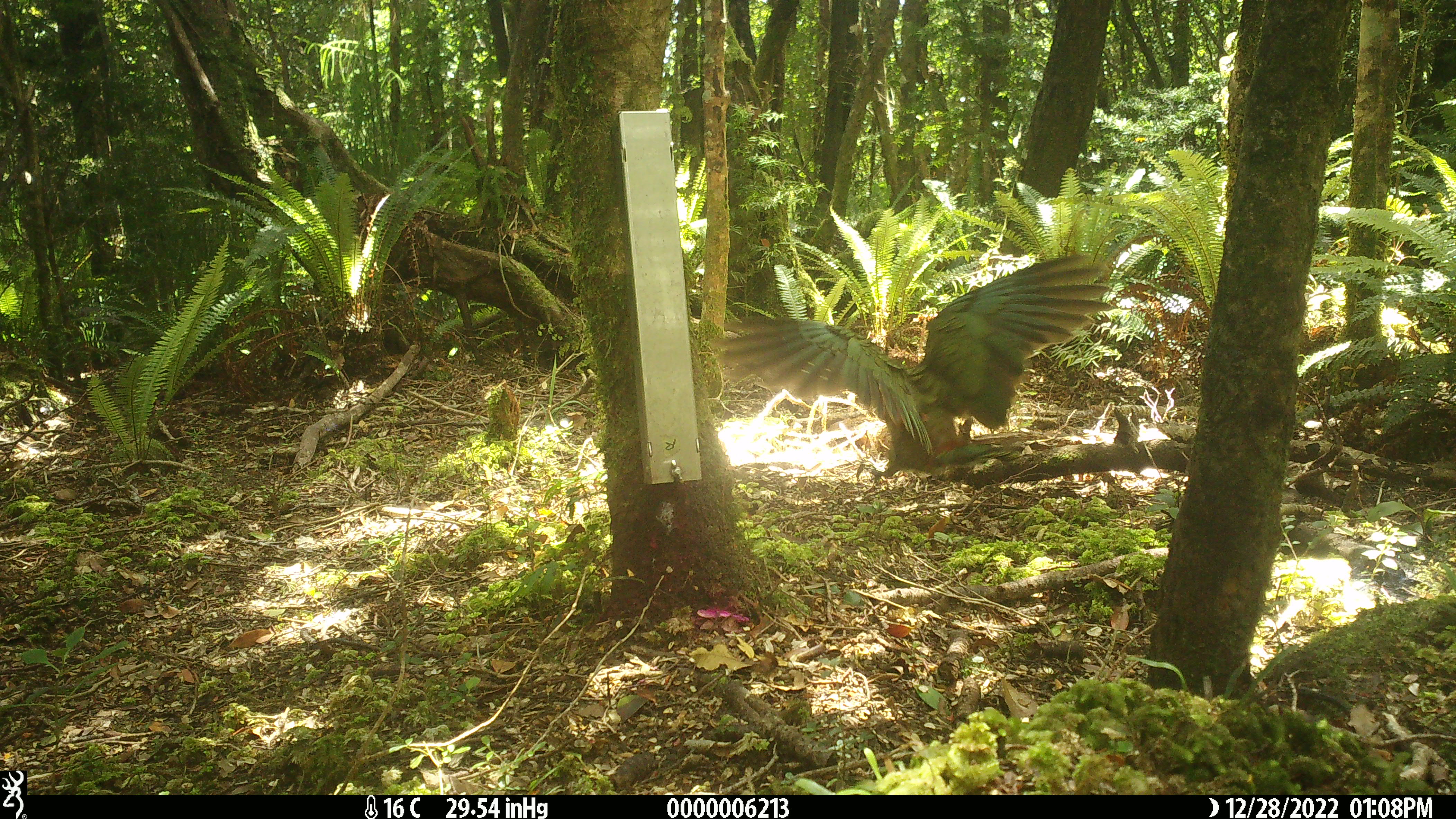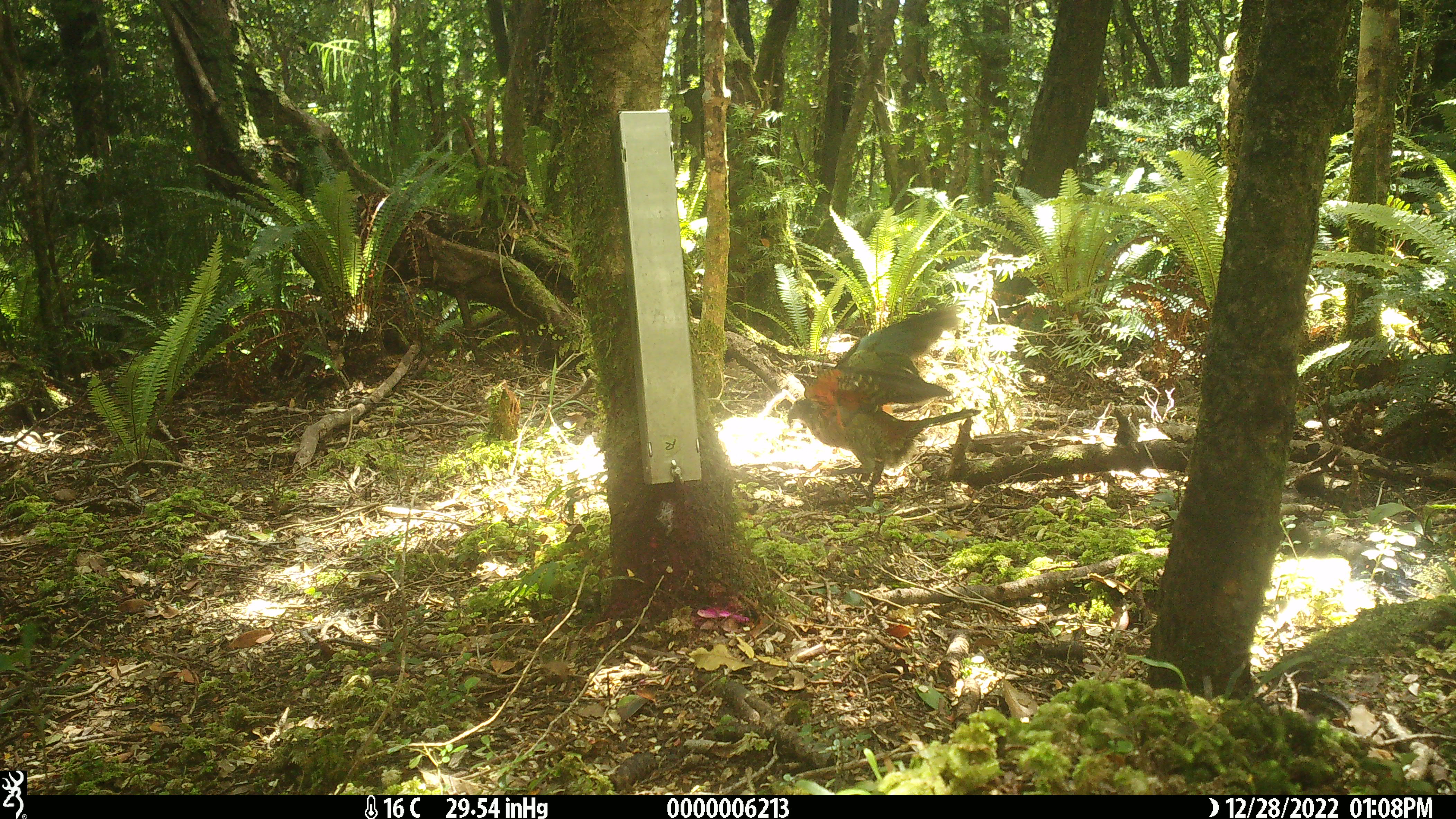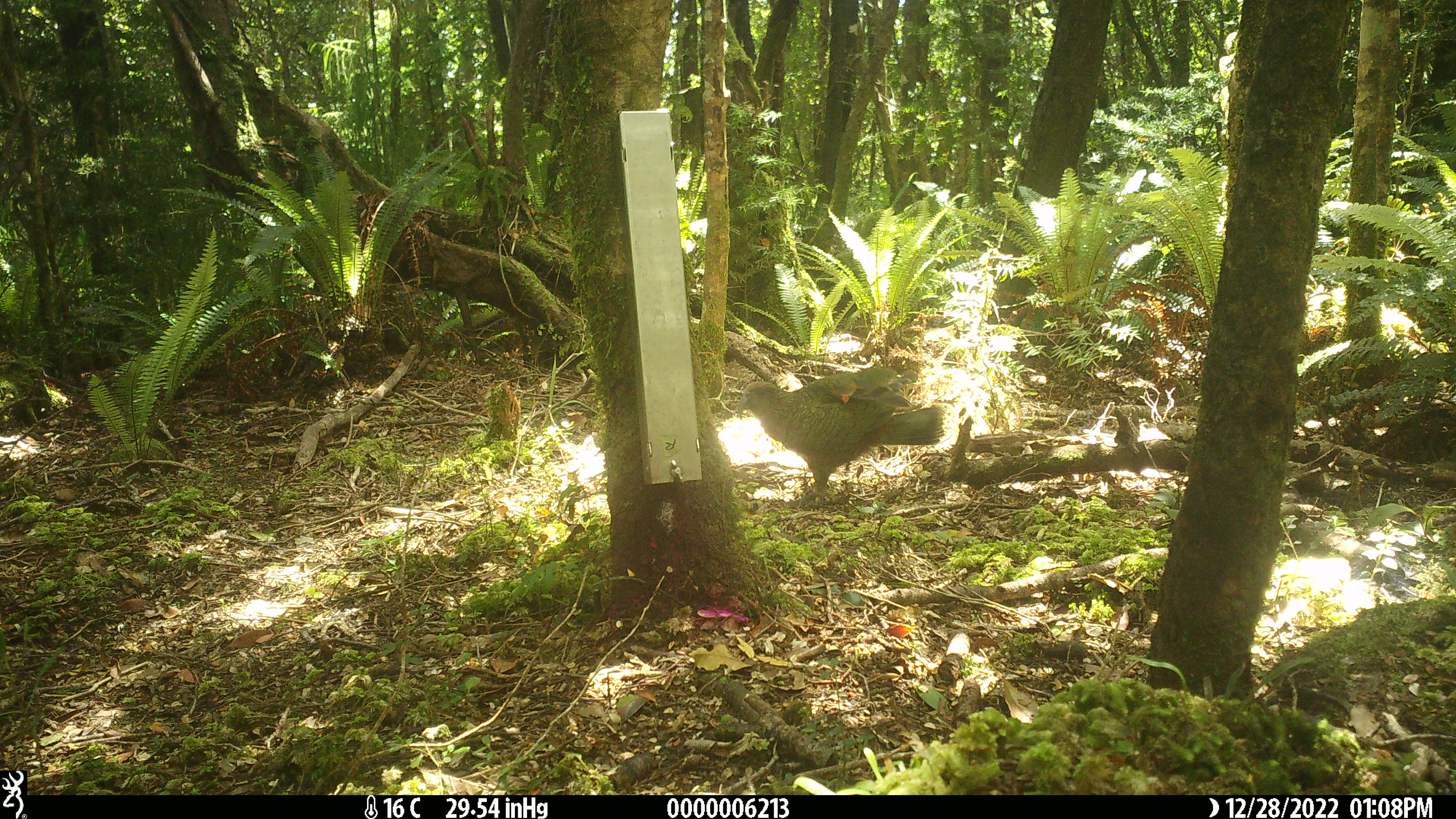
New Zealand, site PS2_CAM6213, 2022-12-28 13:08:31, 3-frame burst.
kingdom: Animalia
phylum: Chordata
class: Aves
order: Psittaciformes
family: Strigopidae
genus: Nestor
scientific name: Nestor notabilis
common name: kea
Kea (Nestor notabilis).